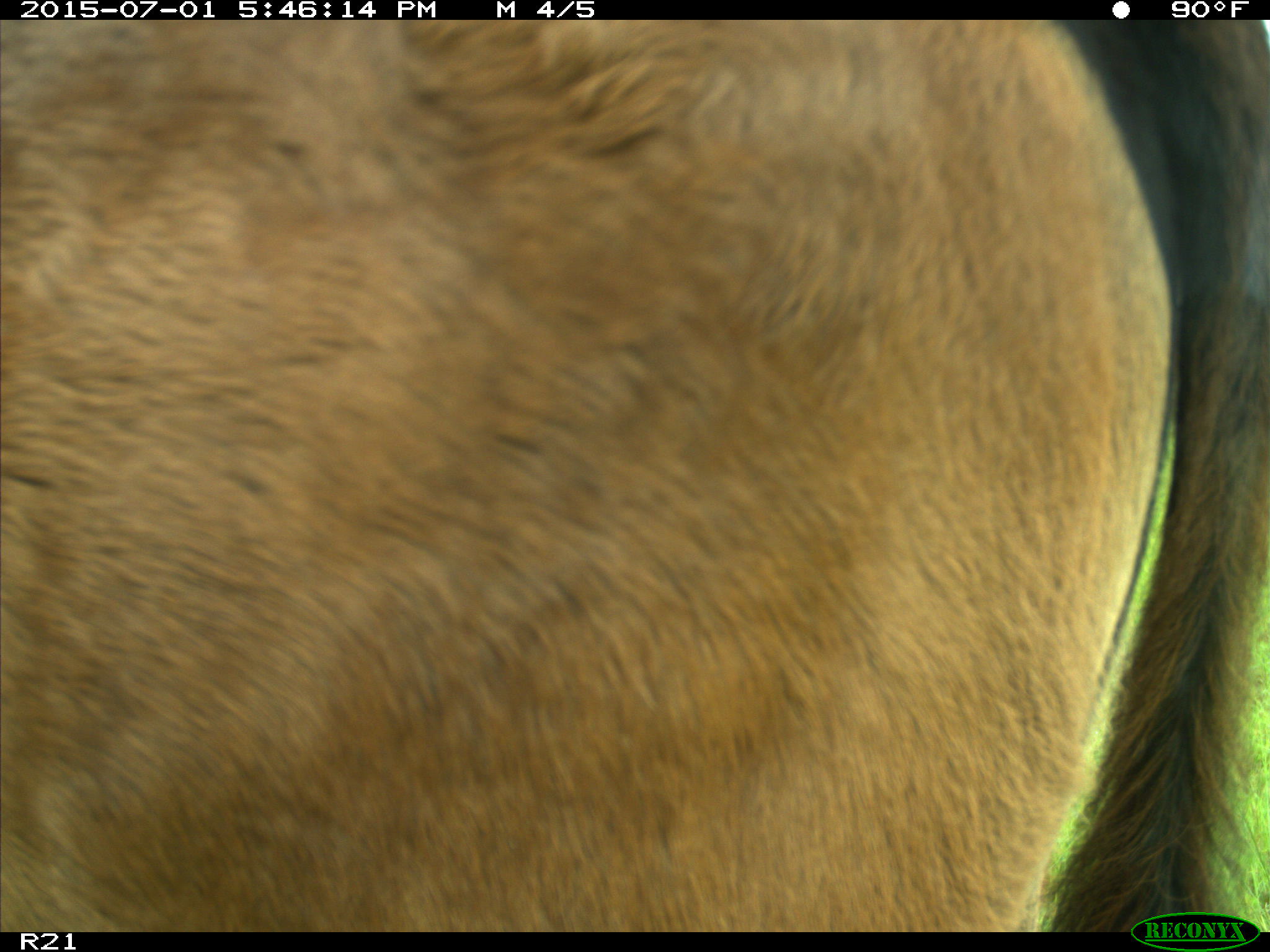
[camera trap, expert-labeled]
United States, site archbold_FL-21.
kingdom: Animalia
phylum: Chordata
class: Mammalia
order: Artiodactyla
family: Bovidae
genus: Bos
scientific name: Bos taurus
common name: domestic cow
Bos taurus (domestic cow).